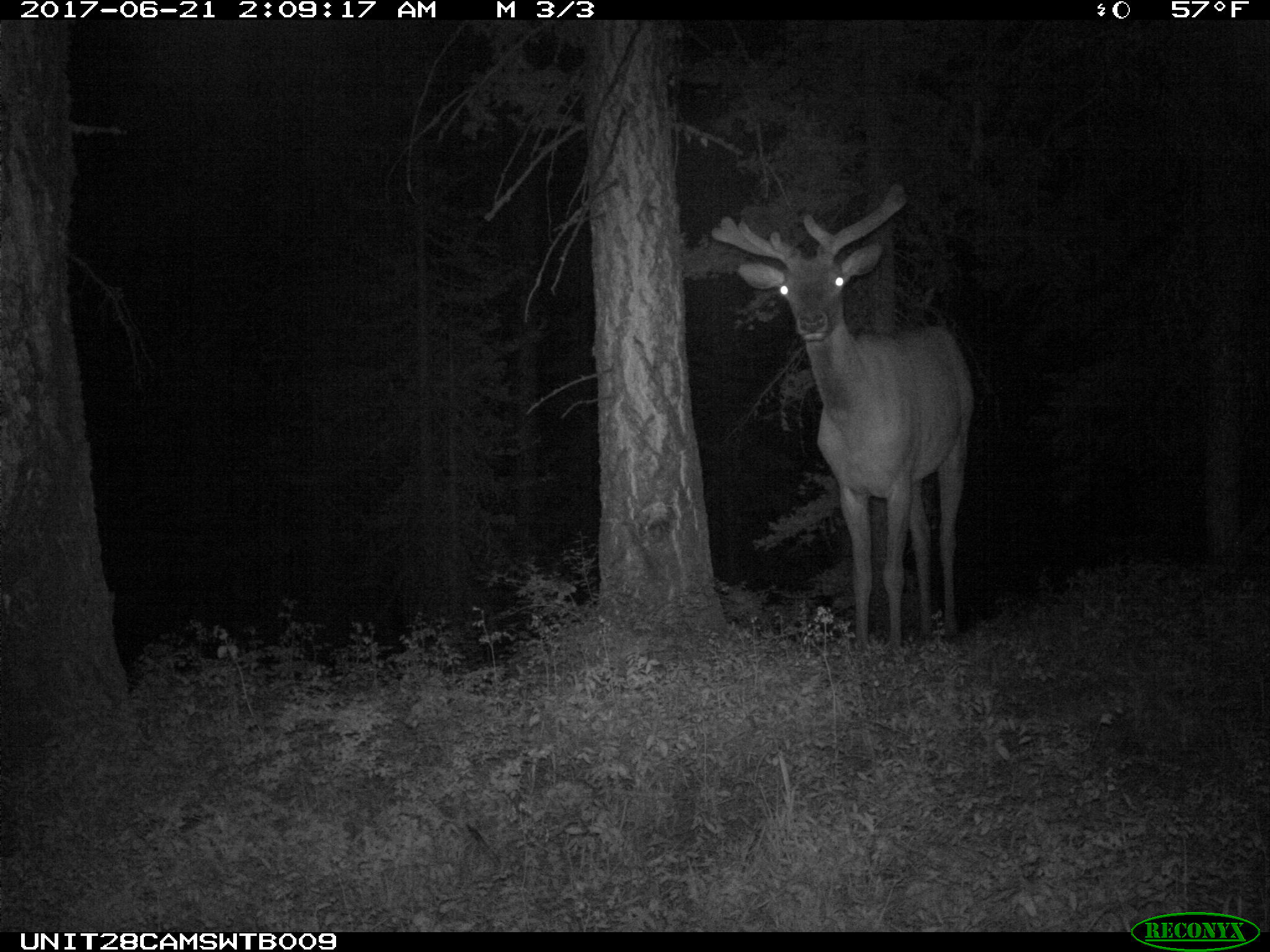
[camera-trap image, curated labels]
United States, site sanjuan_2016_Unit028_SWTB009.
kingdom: Animalia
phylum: Chordata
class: Mammalia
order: Artiodactyla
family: Cervidae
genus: Cervus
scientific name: Cervus elaphus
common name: red deer